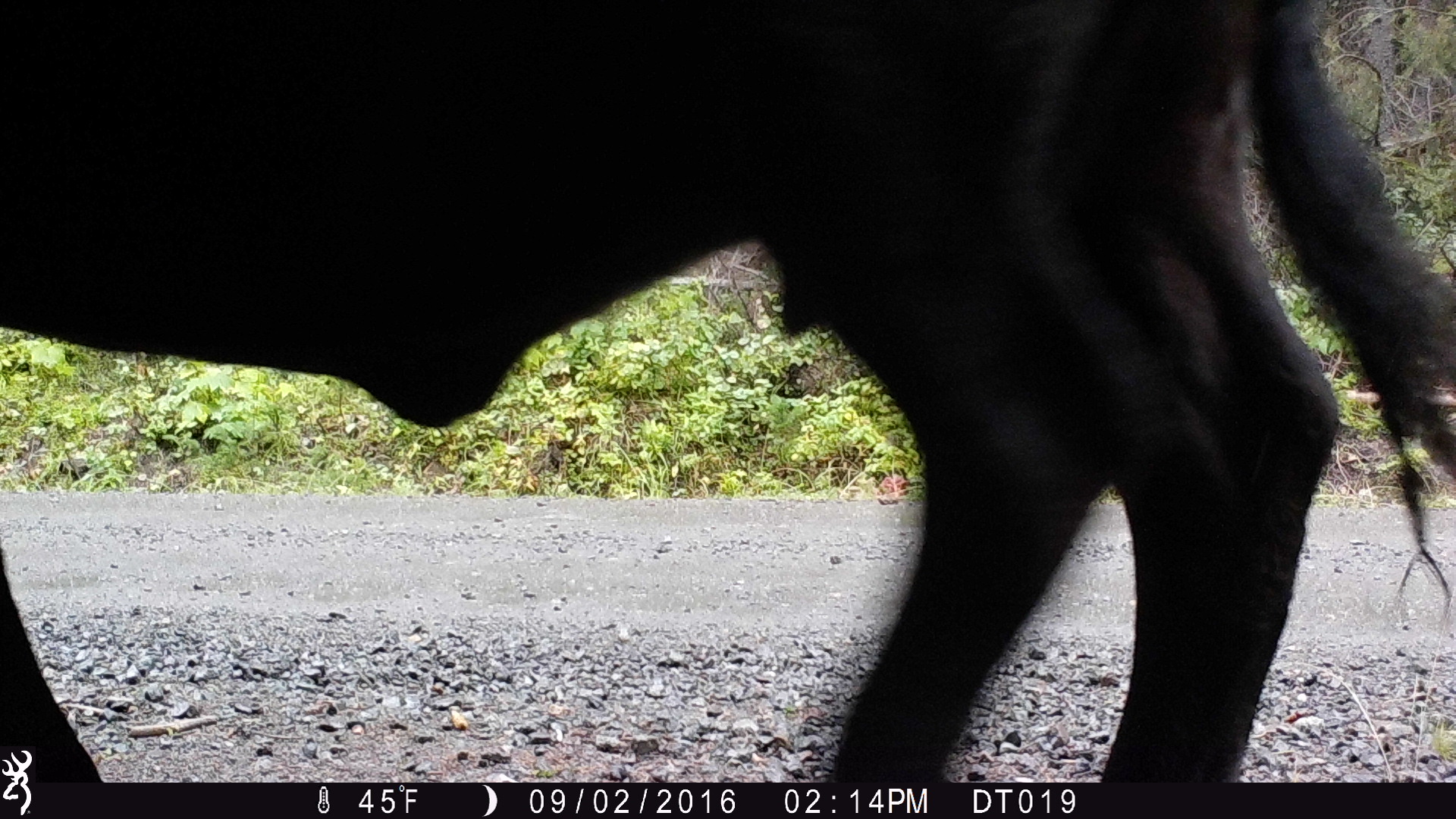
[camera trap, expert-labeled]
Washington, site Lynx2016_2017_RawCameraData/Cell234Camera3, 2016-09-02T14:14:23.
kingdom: Animalia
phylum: Chordata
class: Mammalia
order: Artiodactyla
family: Bovidae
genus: Bos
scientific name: Bos taurus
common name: domestic cattle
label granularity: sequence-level